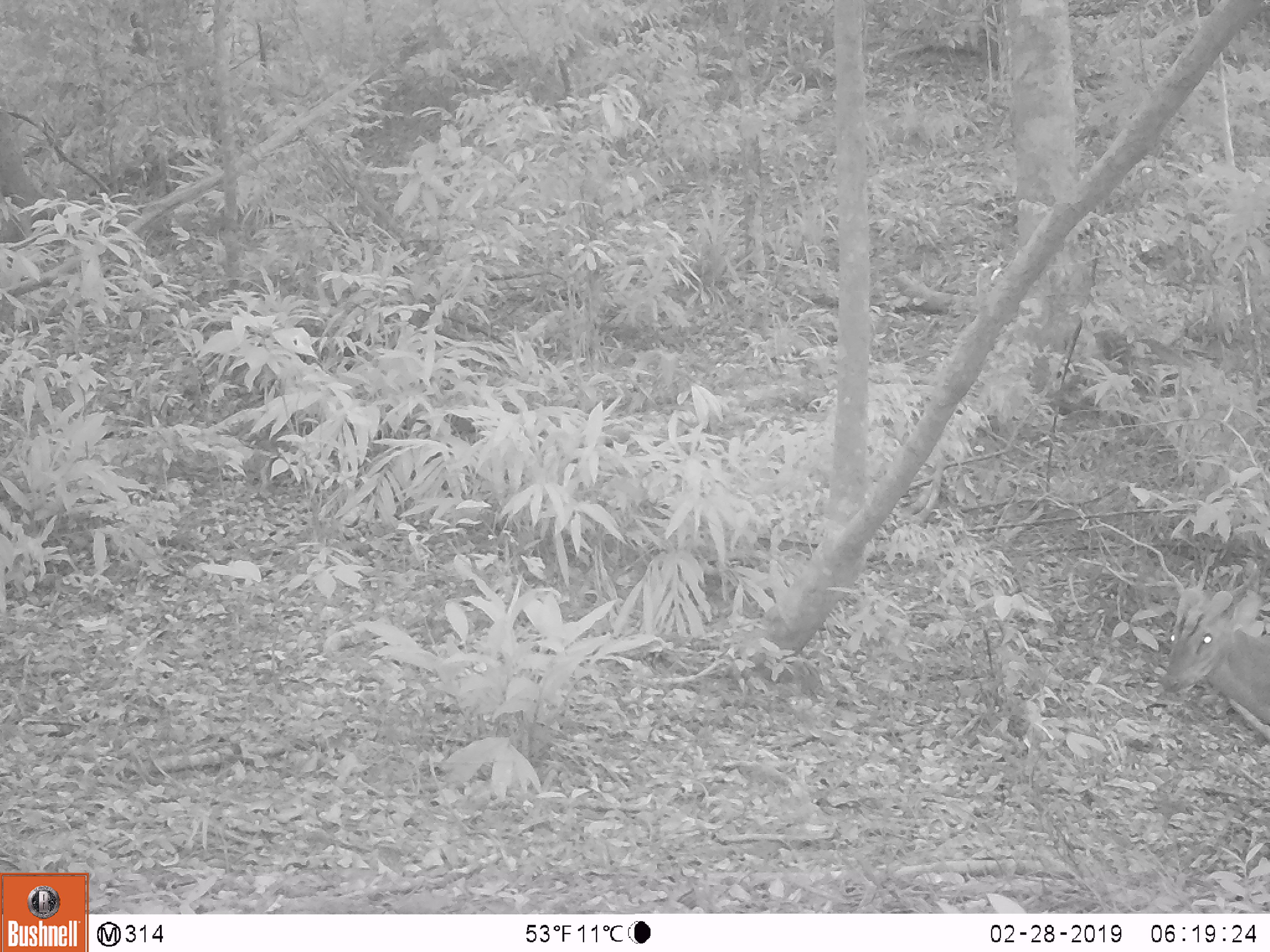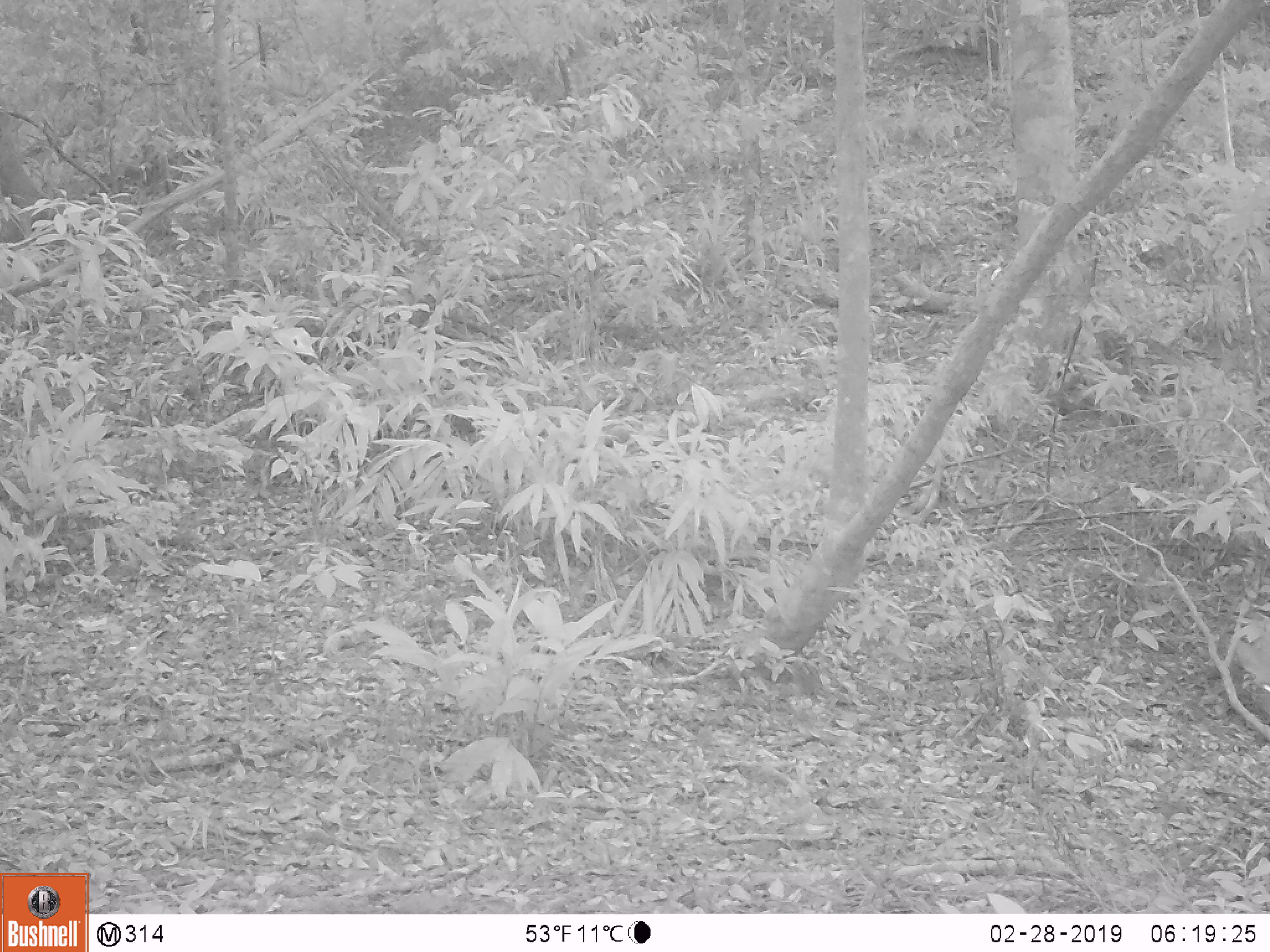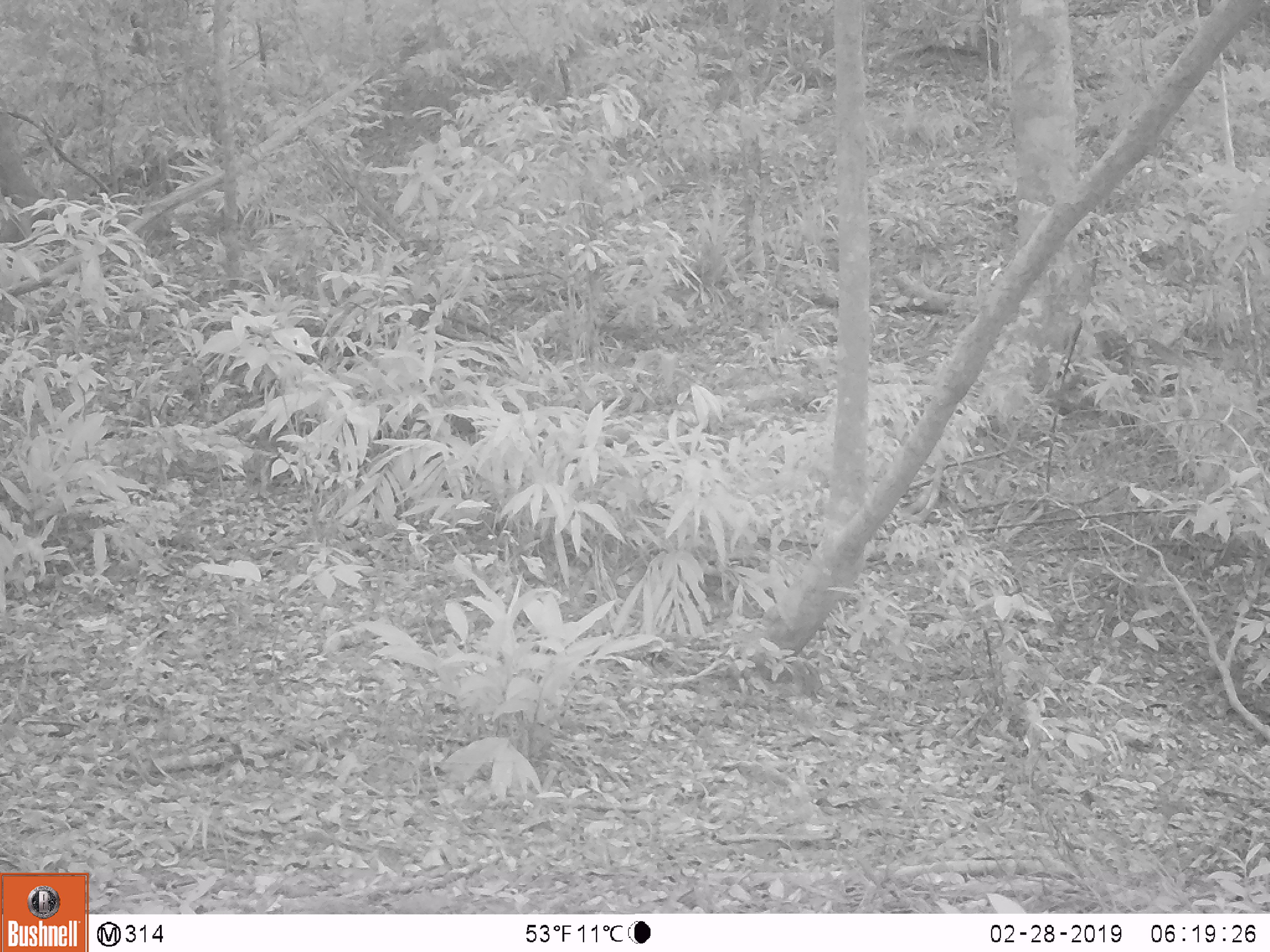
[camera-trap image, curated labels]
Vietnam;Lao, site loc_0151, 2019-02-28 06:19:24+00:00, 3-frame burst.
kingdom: Animalia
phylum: Chordata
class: Mammalia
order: Artiodactyla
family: Cervidae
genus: Muntiacus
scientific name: Muntiacus vuquangensis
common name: large-antlered muntjac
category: large antlered muntjac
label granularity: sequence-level